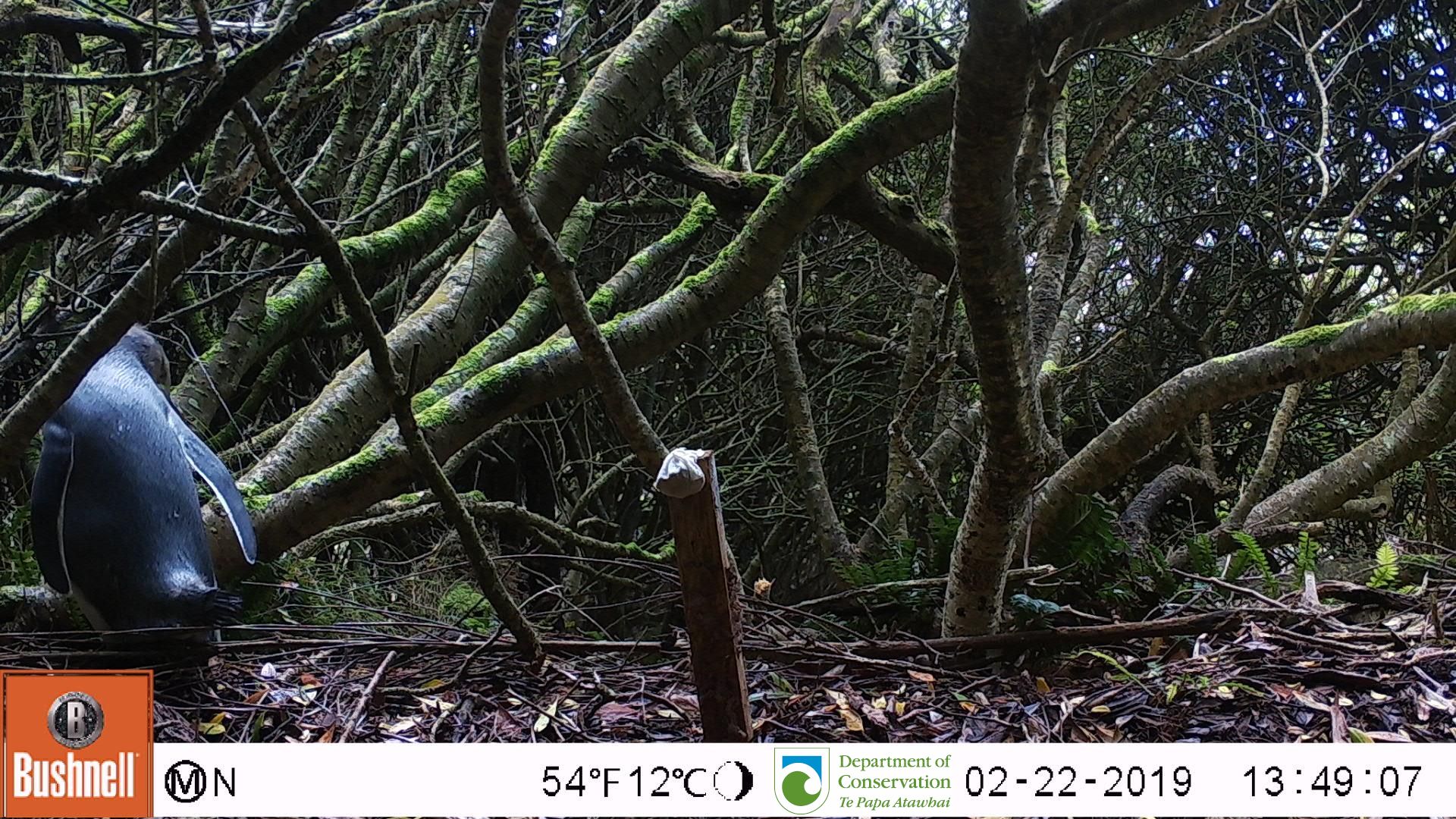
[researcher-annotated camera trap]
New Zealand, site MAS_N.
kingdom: Animalia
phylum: Chordata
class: Aves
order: Sphenisciformes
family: Spheniscidae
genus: Megadyptes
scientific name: Megadyptes antipodes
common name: yellow-eyed penguin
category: yellow eyed penguin